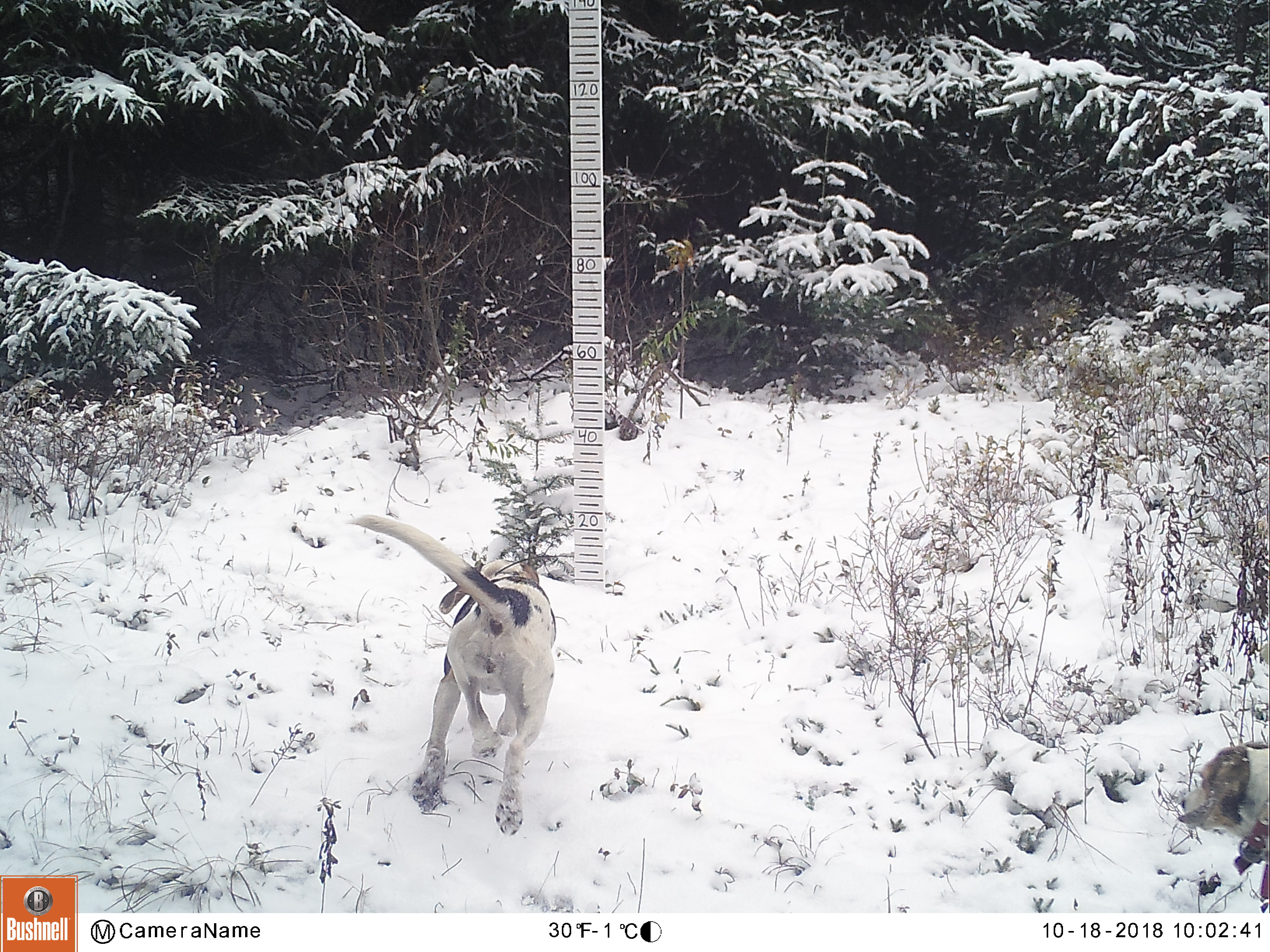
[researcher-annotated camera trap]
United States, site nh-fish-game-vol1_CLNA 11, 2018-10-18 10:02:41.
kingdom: Animalia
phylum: Chordata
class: Mammalia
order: Carnivora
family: Canidae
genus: Canis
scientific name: Canis familiaris familiaris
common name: domestic dog